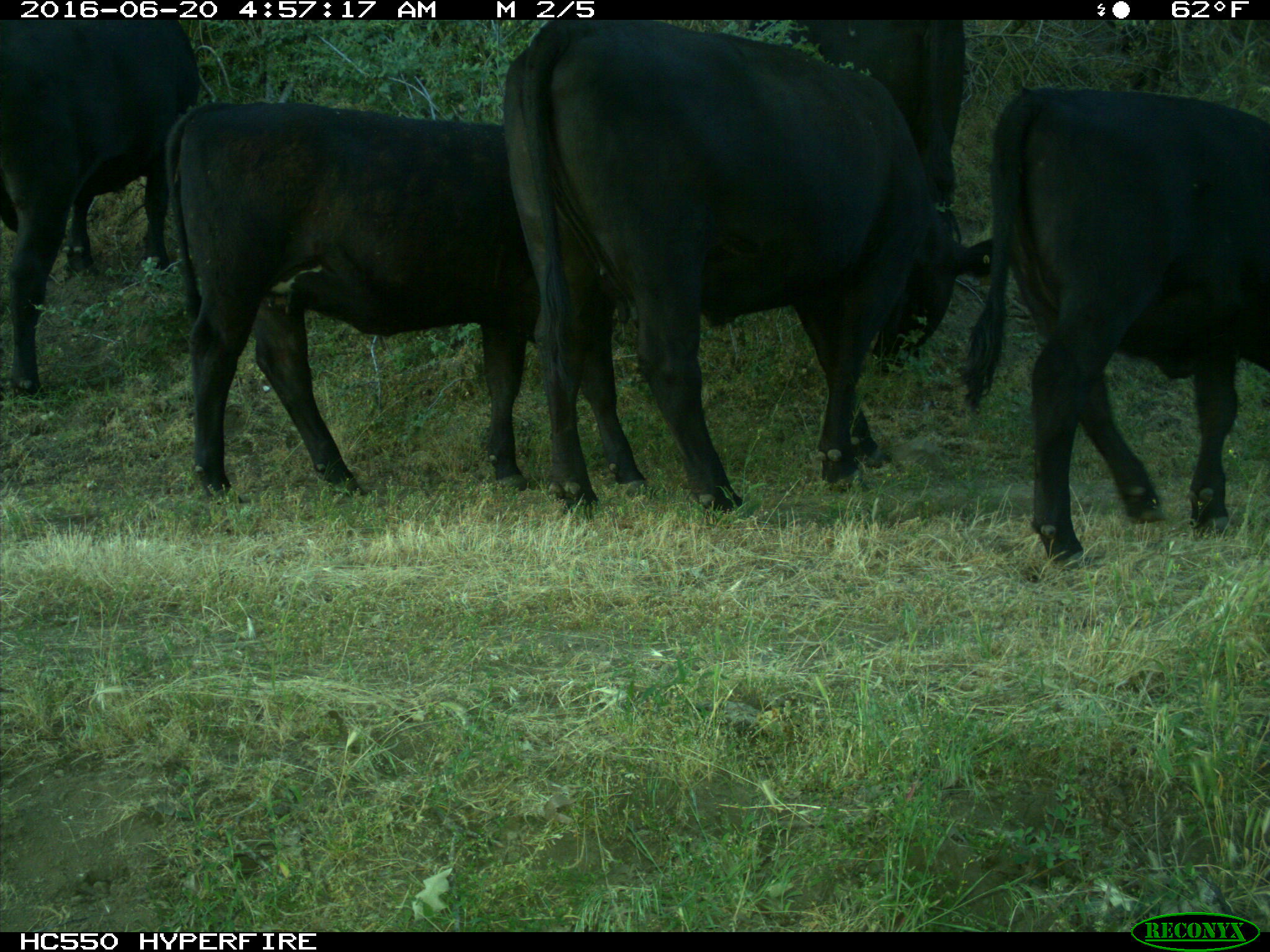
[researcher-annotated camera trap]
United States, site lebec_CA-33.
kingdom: Animalia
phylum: Chordata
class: Mammalia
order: Artiodactyla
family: Bovidae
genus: Bos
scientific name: Bos taurus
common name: domestic cow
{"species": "Bos taurus (domestic cow)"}